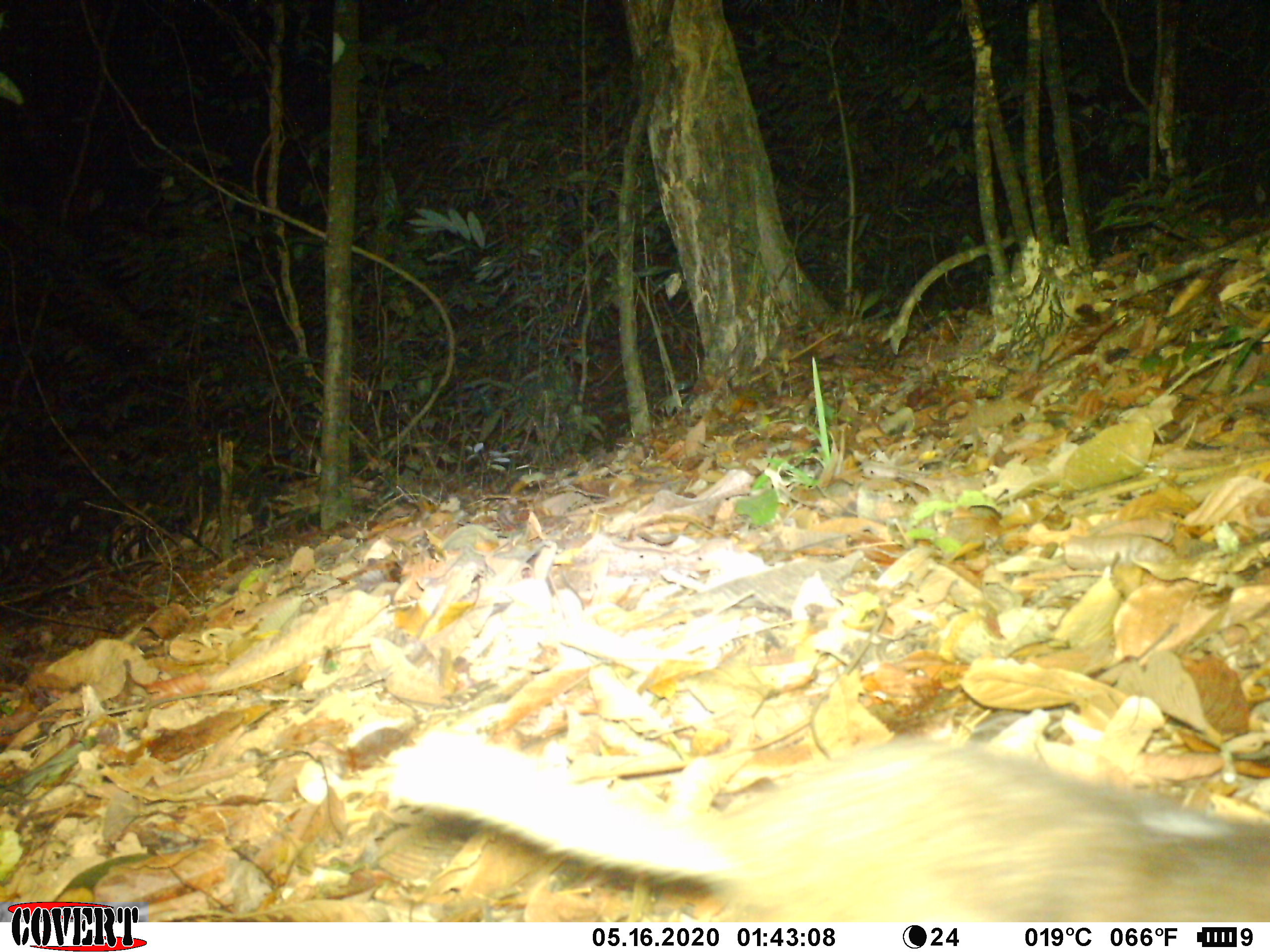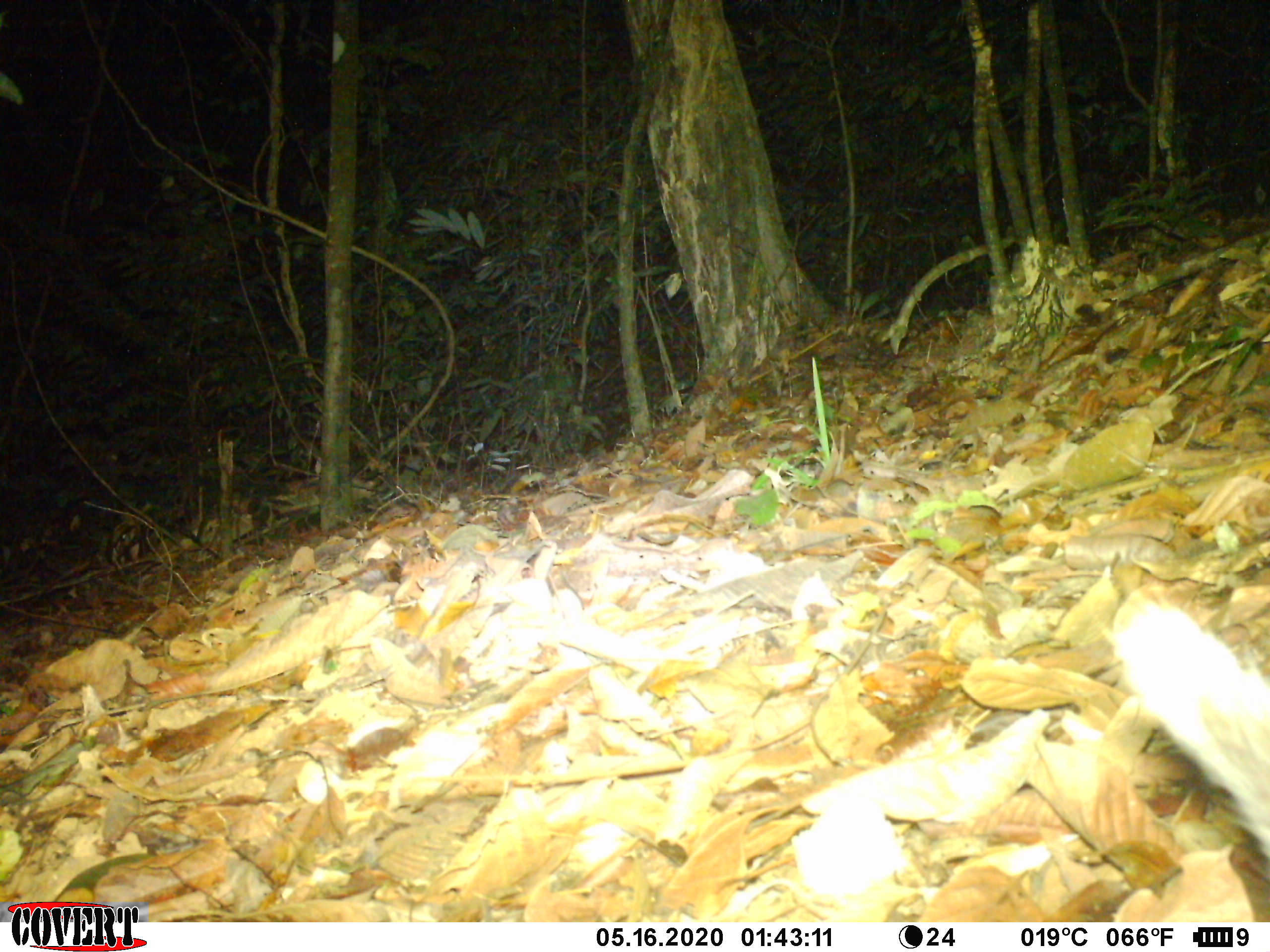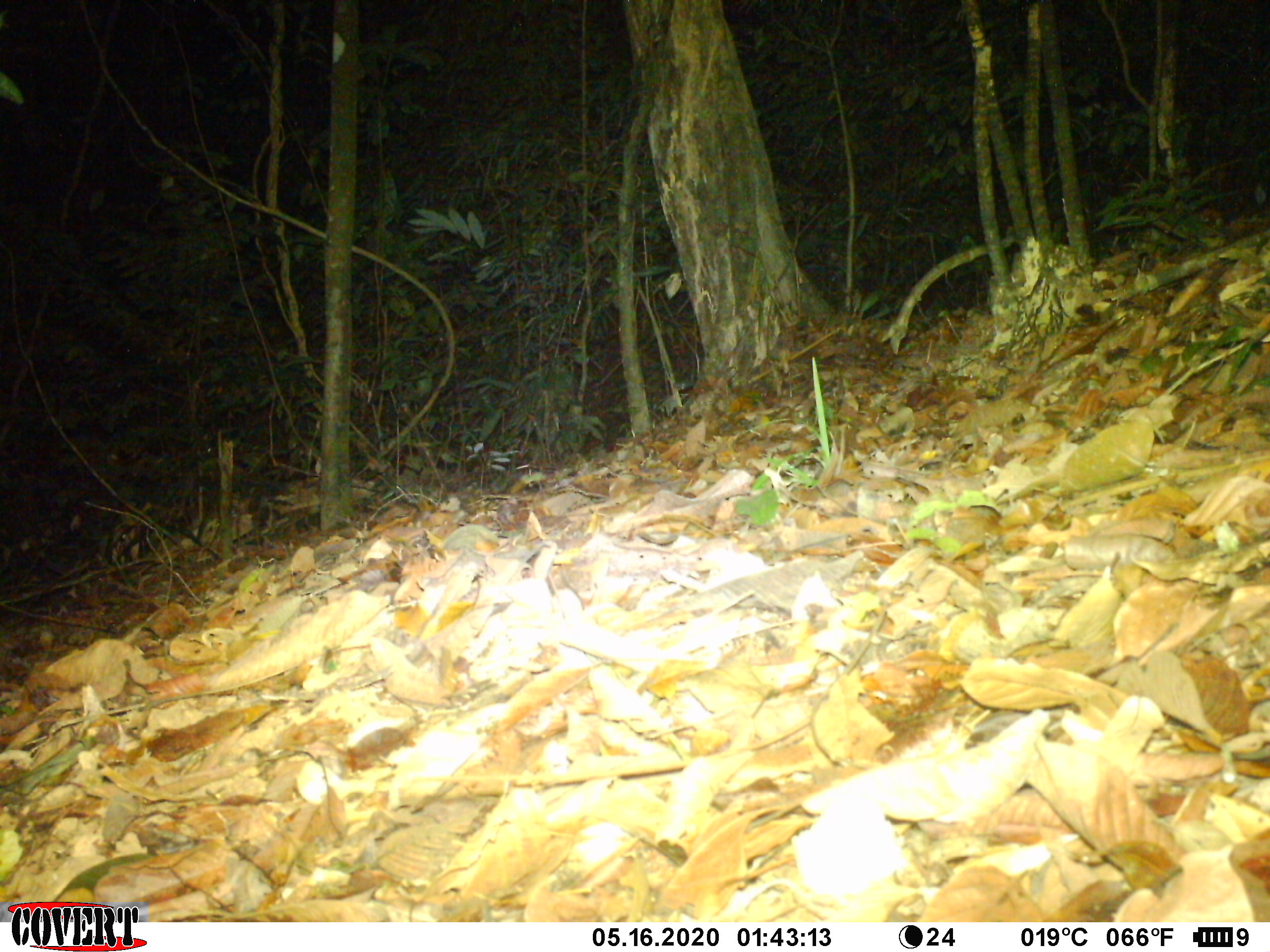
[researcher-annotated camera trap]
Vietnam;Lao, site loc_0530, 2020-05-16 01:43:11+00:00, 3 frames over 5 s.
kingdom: Animalia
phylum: Chordata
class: Mammalia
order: Carnivora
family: Mustelidae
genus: Melogale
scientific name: Melogale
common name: ferret badger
Ferret badger (Melogale). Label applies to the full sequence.